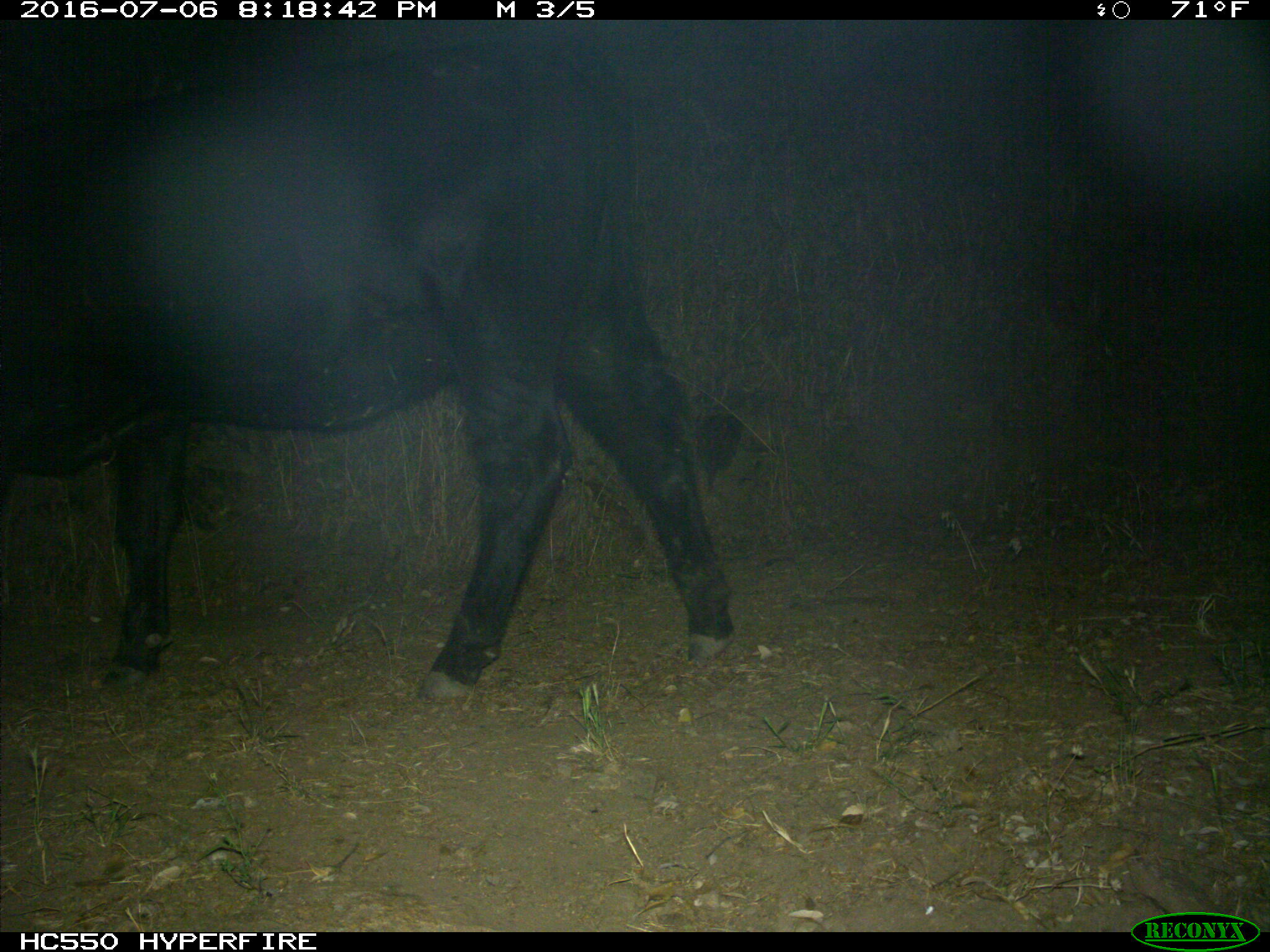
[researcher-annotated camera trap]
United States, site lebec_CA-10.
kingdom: Animalia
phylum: Chordata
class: Mammalia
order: Artiodactyla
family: Bovidae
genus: Bos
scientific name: Bos taurus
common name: domestic cow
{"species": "Bos taurus (domestic cow)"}